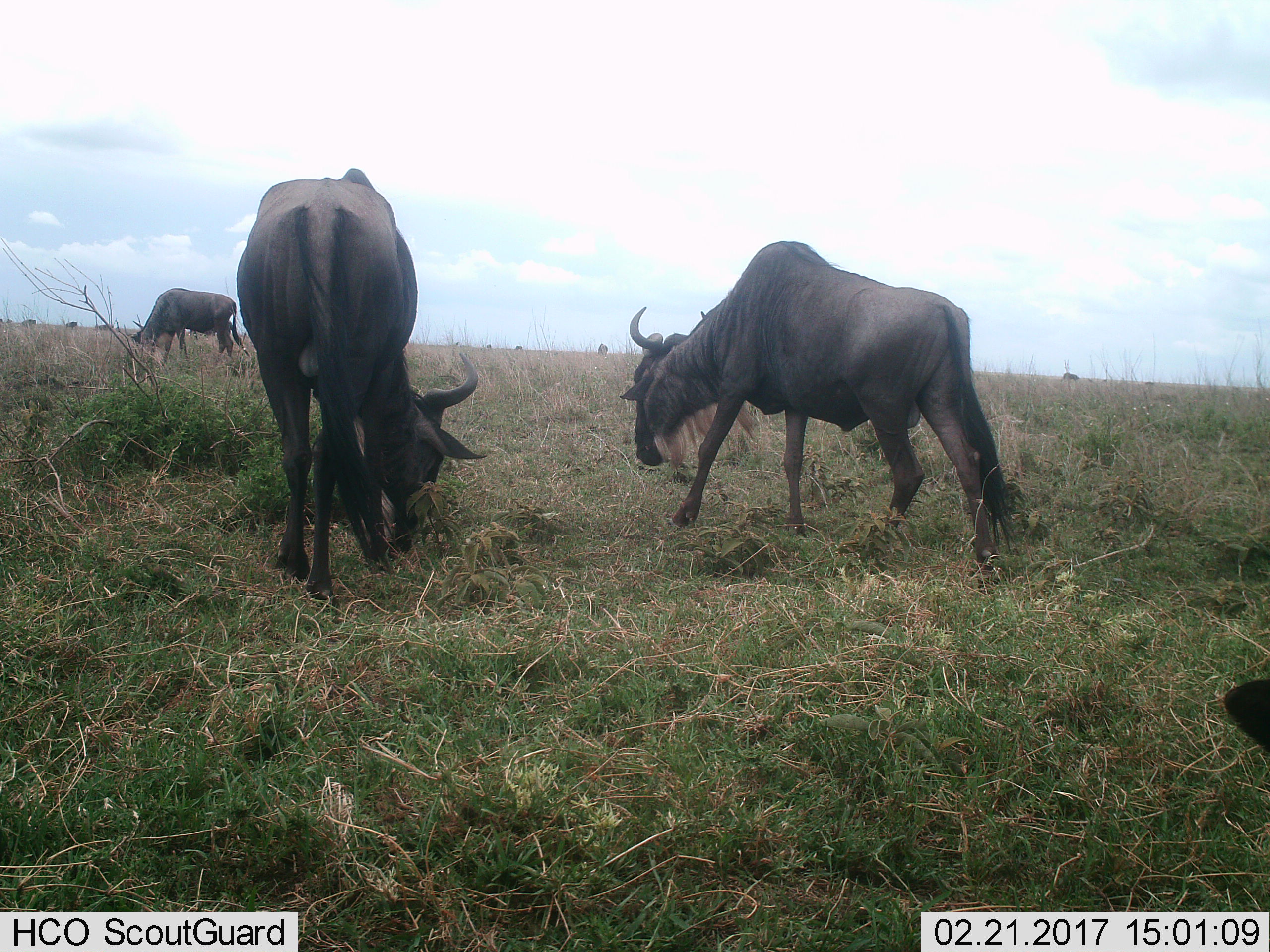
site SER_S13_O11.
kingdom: Animalia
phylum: Chordata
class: Mammalia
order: Artiodactyla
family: Bovidae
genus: Connochaetes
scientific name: Connochaetes taurinus taurinus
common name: blue wildebeest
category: wildebeestblue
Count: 10.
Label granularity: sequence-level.